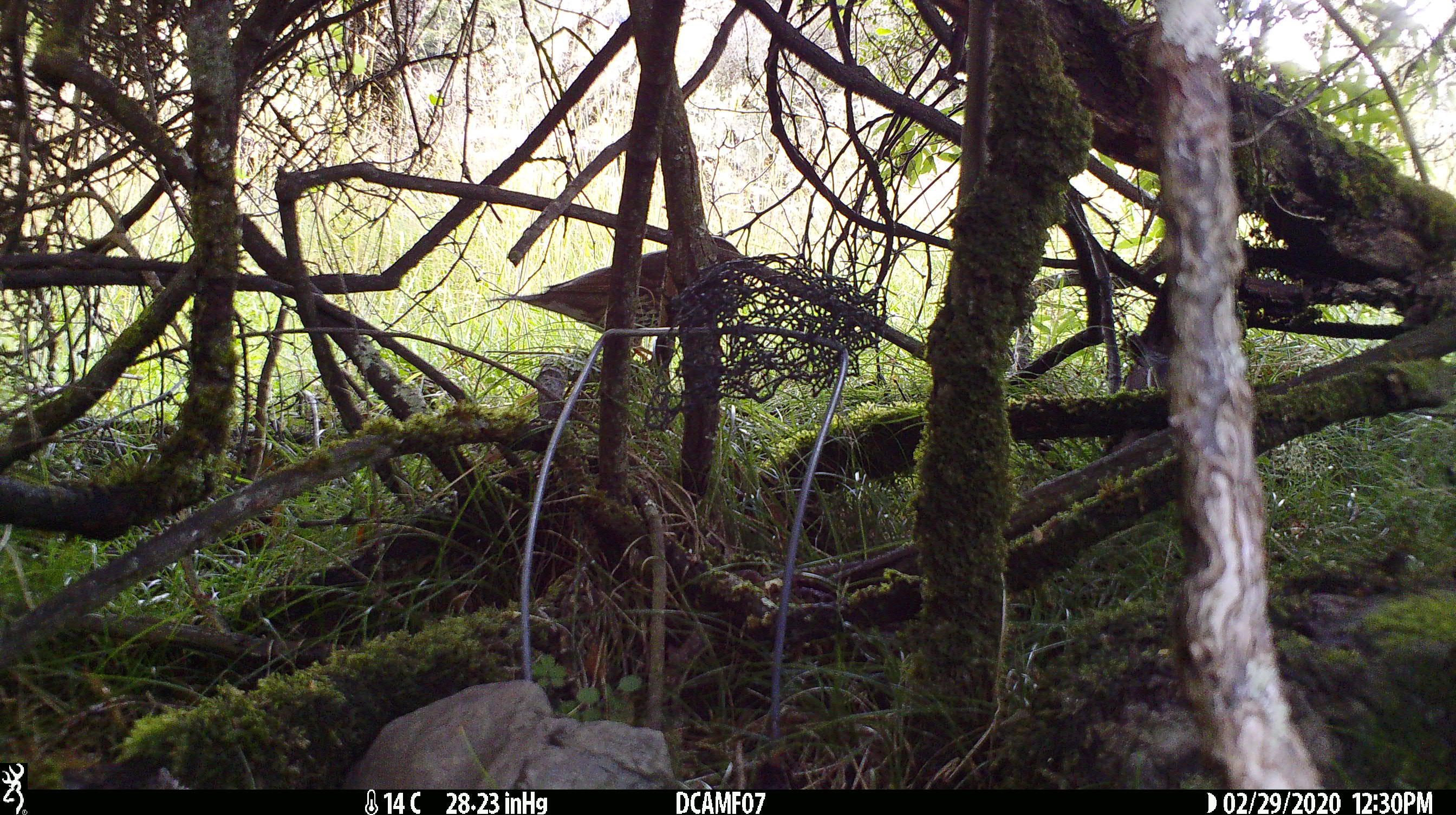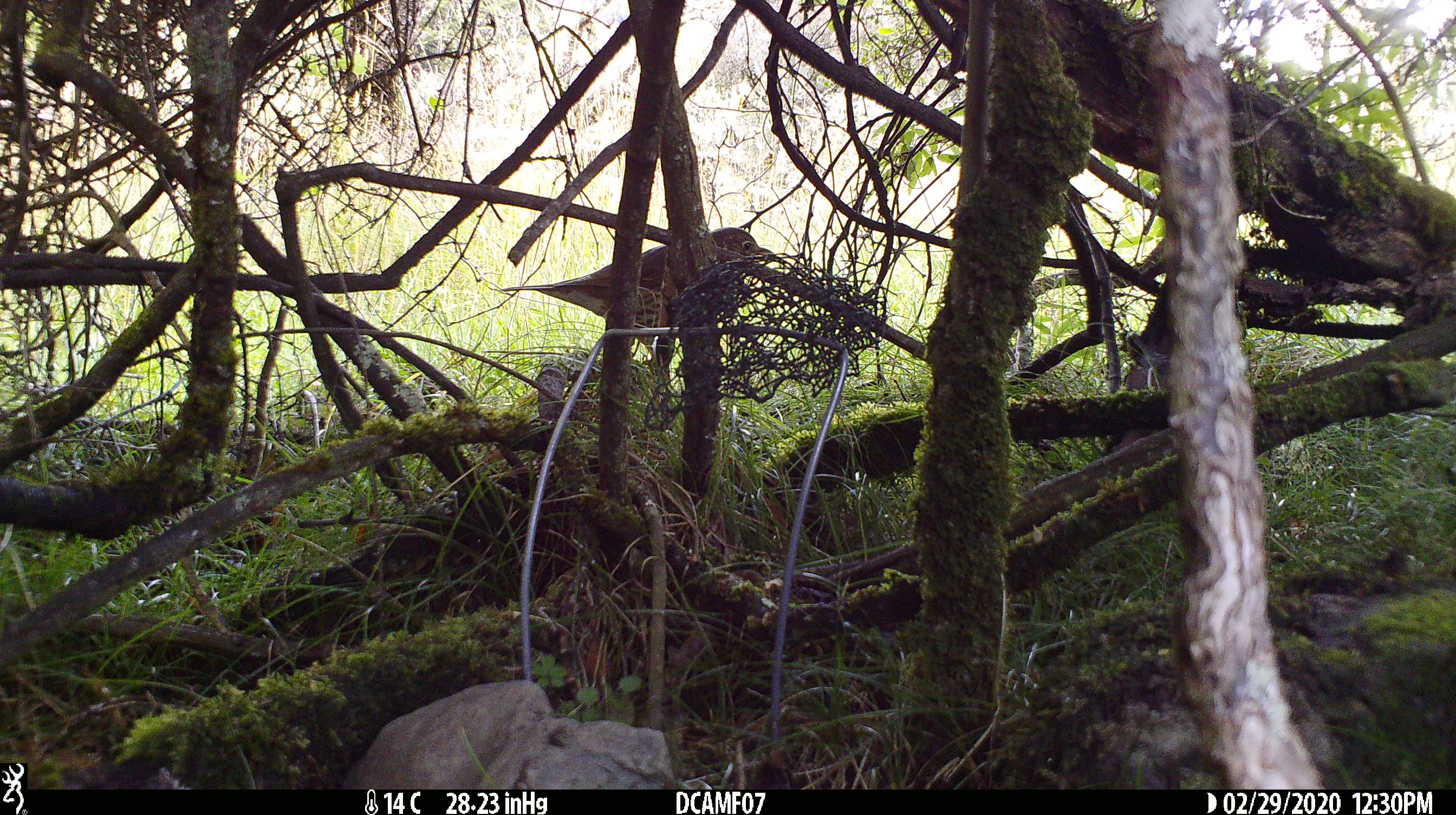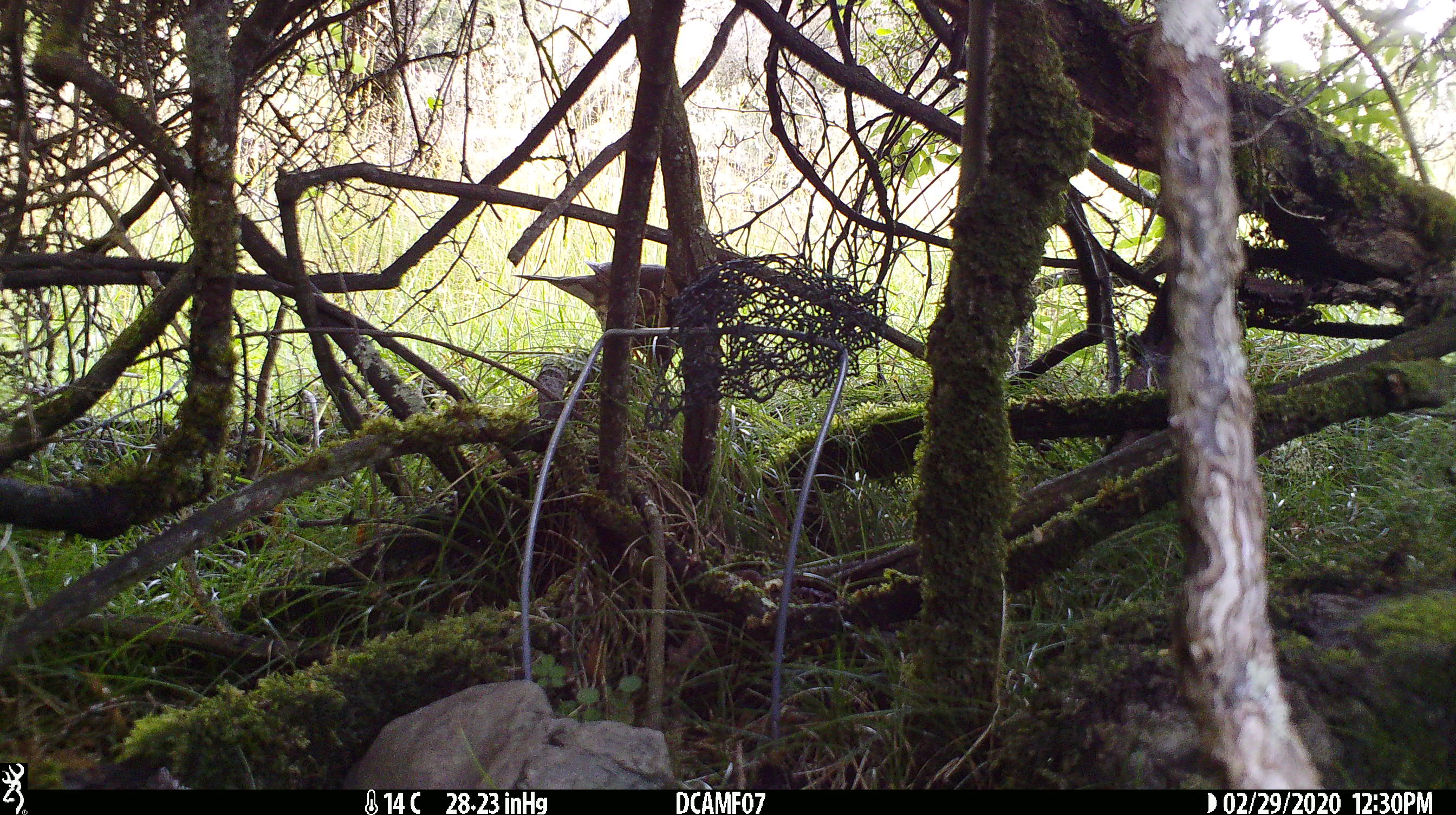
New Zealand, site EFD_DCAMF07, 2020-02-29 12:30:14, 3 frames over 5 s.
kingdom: Animalia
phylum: Chordata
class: Aves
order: Passeriformes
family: Turdidae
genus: Turdus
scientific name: Turdus philomelos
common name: song thrush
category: thrush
Thrush (song thrush) (Turdus philomelos).